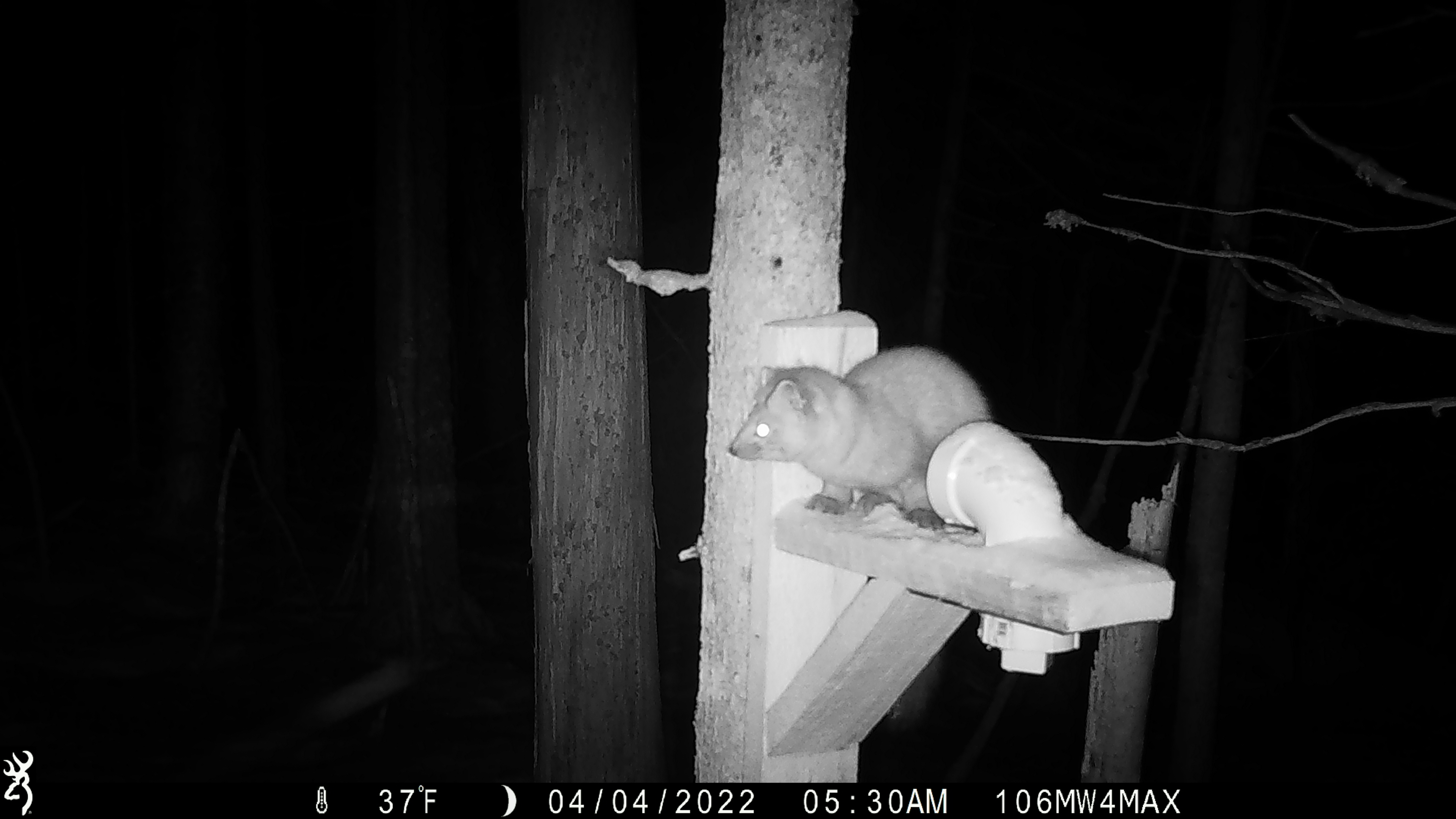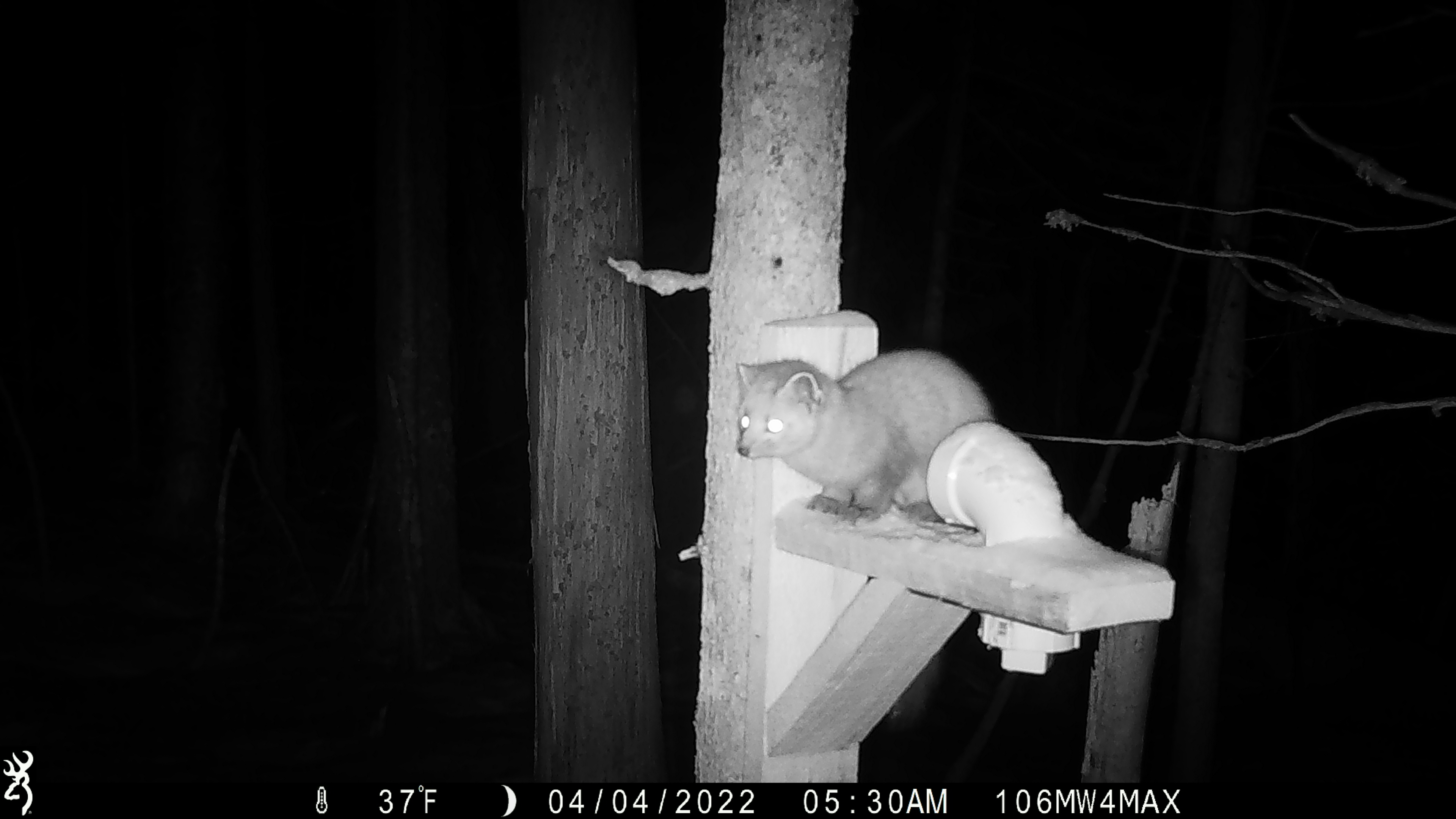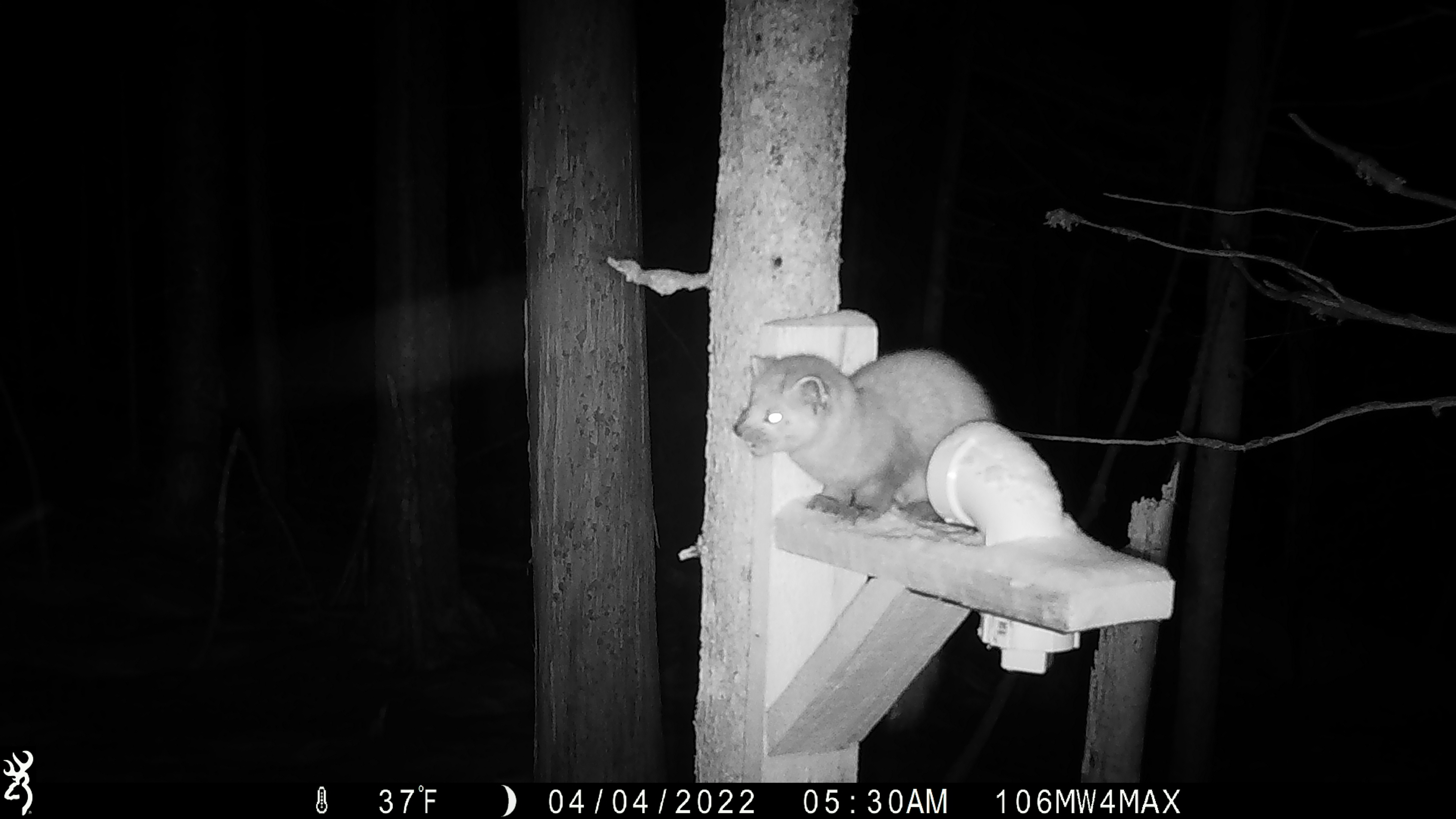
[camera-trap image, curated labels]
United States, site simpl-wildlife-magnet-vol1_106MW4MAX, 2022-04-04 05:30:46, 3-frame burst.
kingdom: Animalia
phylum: Chordata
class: Mammalia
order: Carnivora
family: Mustelidae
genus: Martes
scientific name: Martes americana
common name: american marten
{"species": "american marten (Martes americana)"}